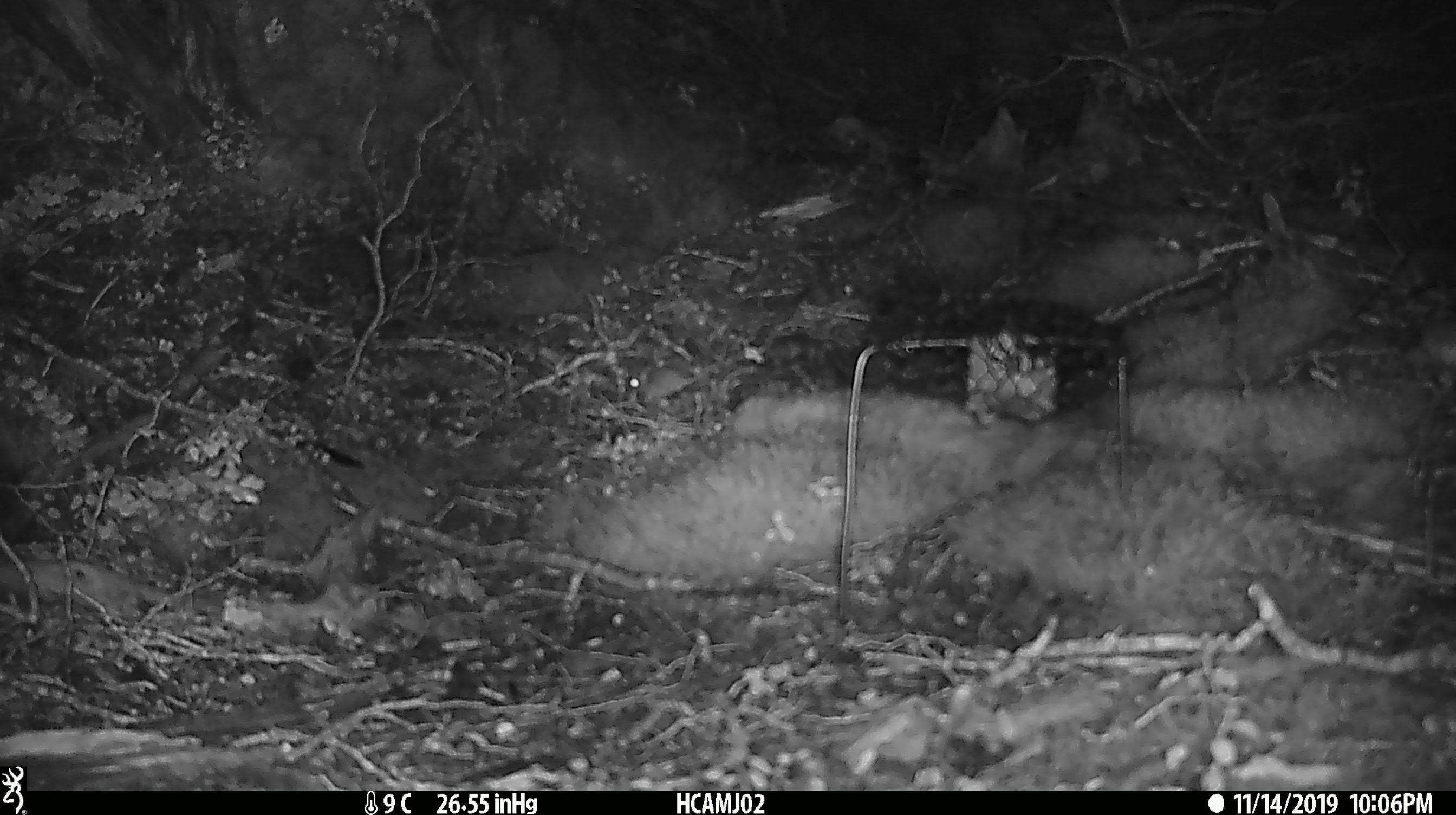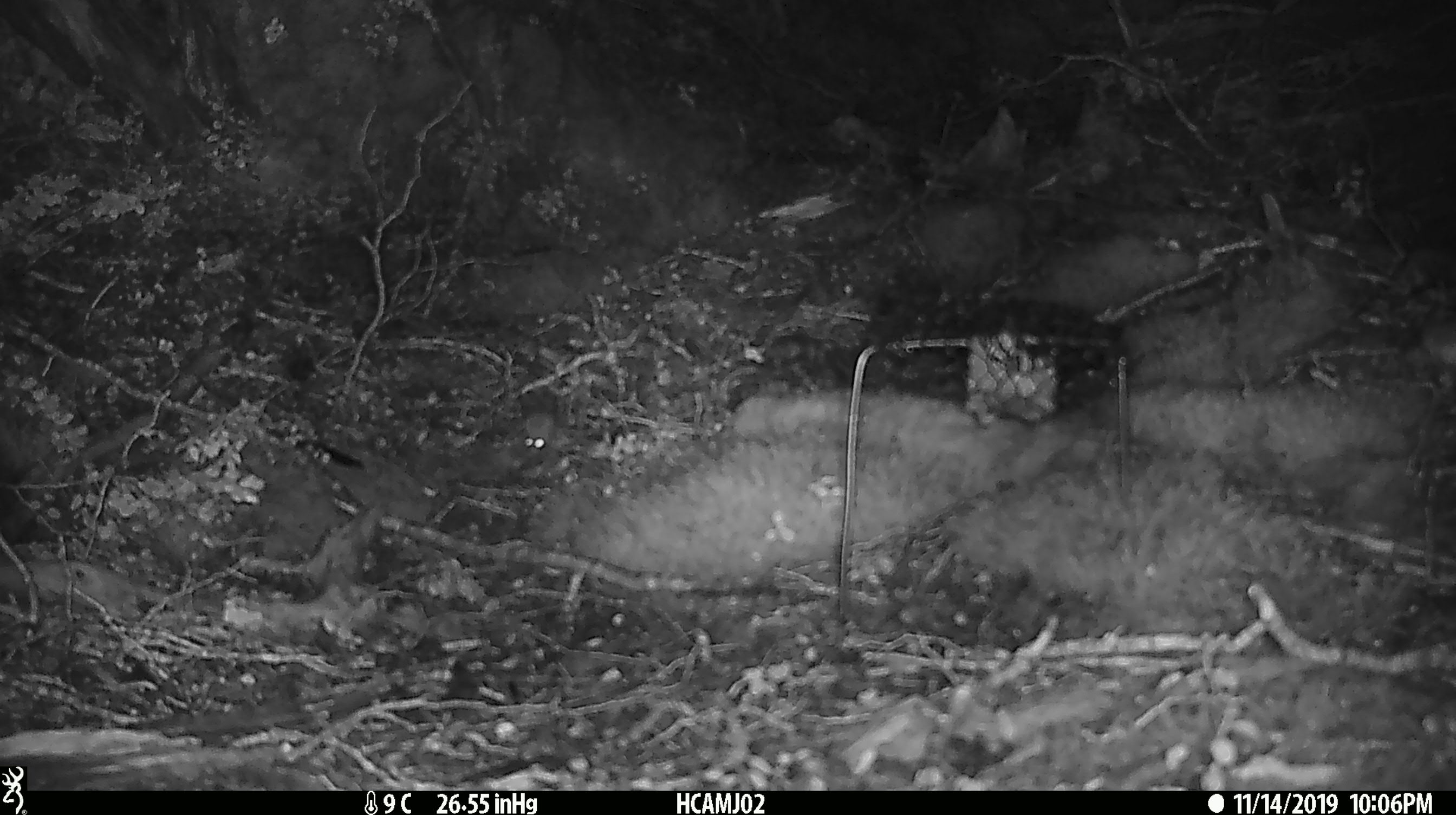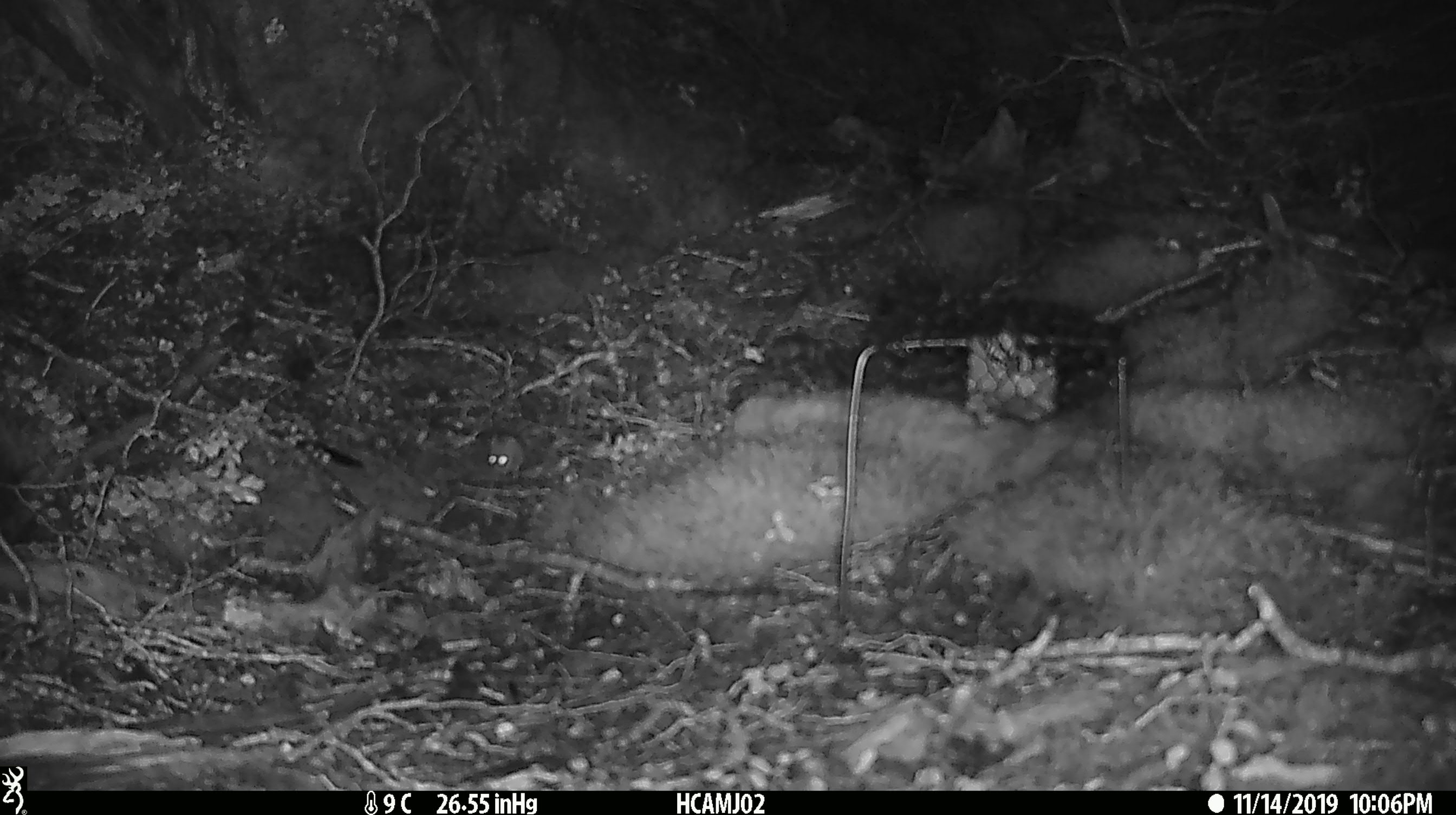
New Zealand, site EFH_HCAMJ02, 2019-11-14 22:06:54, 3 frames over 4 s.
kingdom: Animalia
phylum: Chordata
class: Mammalia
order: Rodentia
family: Muridae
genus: Mus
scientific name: Mus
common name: mouse